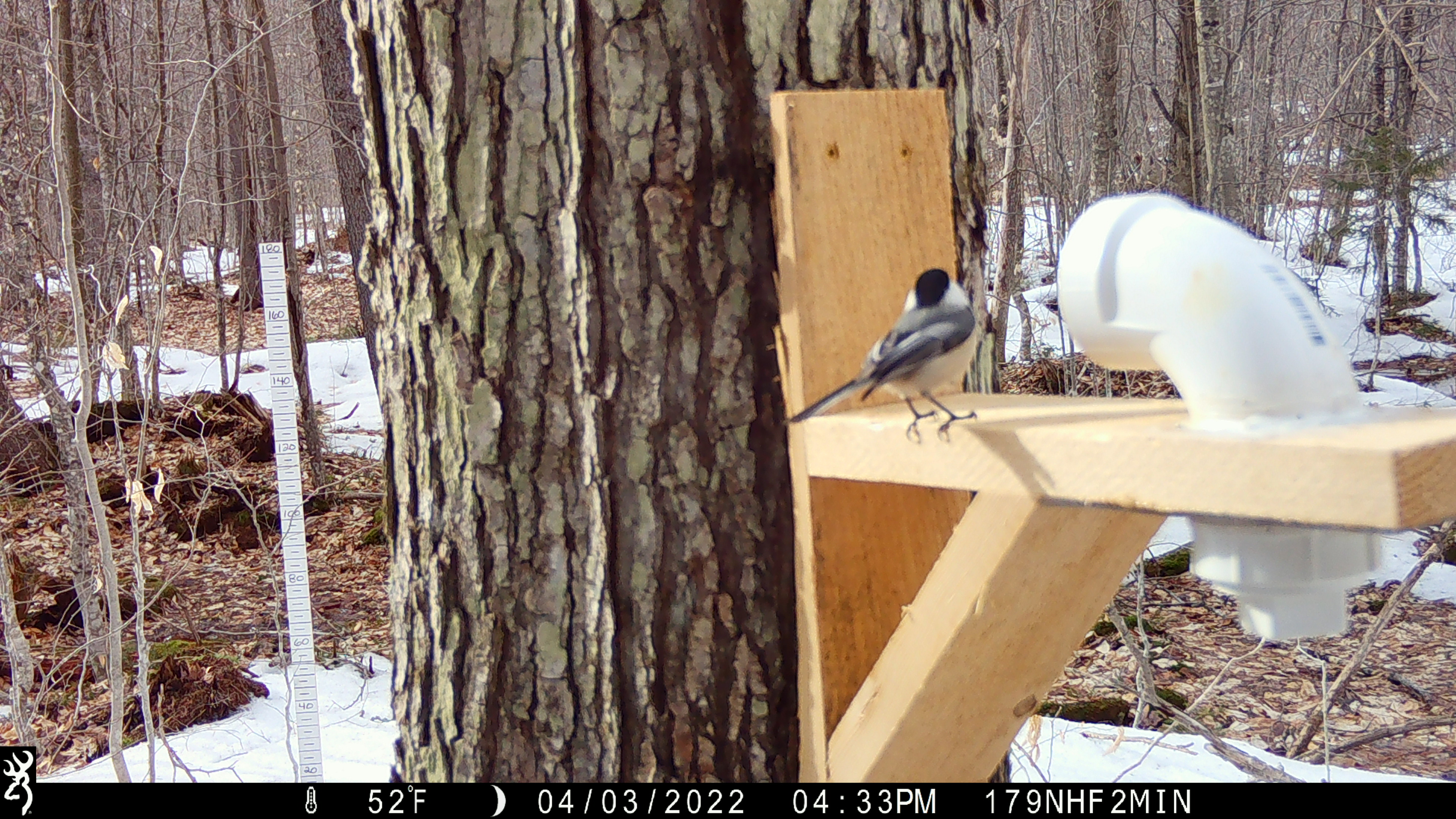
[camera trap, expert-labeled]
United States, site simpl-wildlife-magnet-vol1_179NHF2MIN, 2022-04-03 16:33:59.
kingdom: Animalia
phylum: Chordata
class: Aves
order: Passeriformes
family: Paridae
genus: Poecile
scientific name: Poecile atricapillus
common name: black-capped chickadee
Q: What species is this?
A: Black-capped chickadee (Poecile atricapillus).